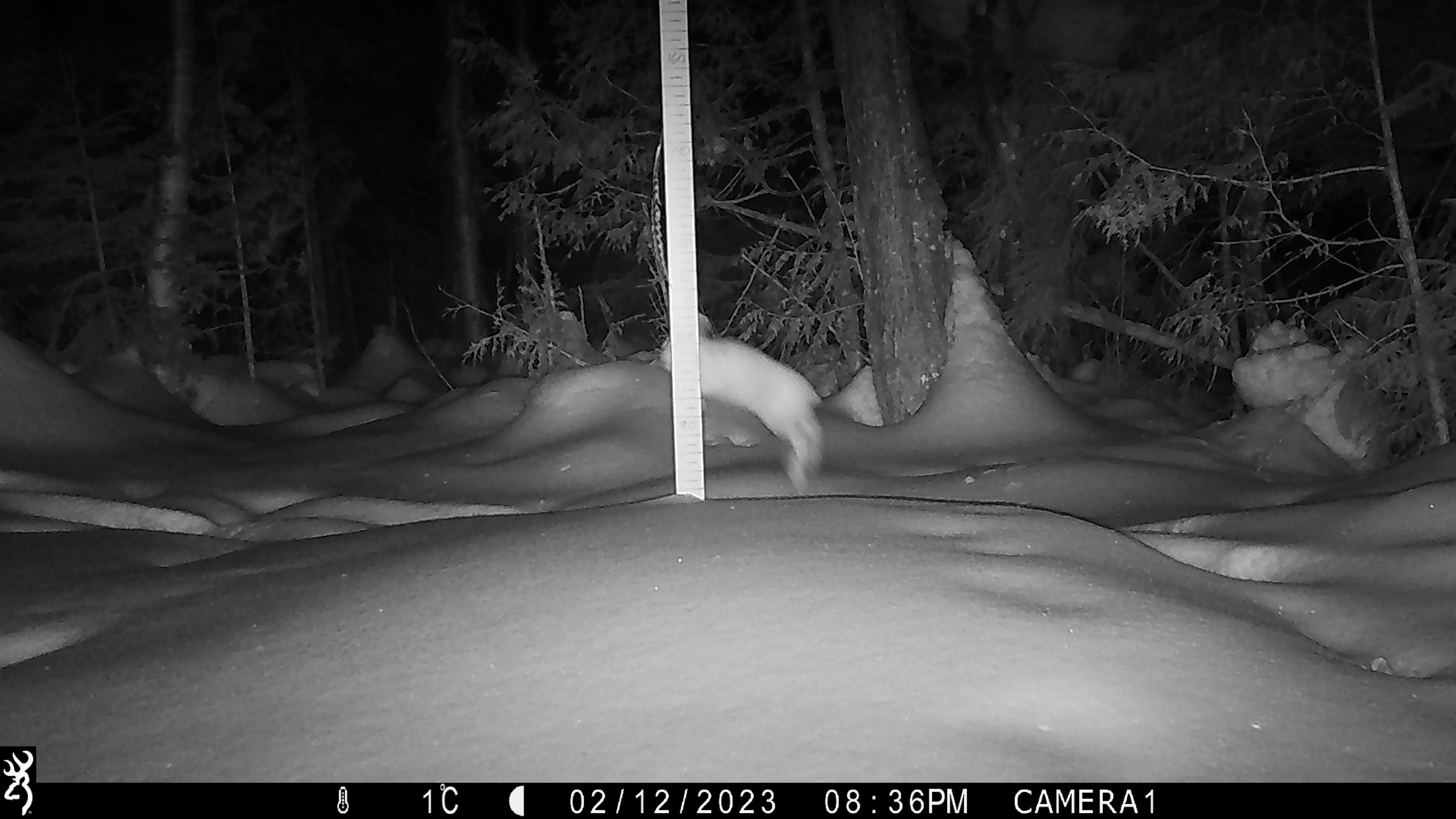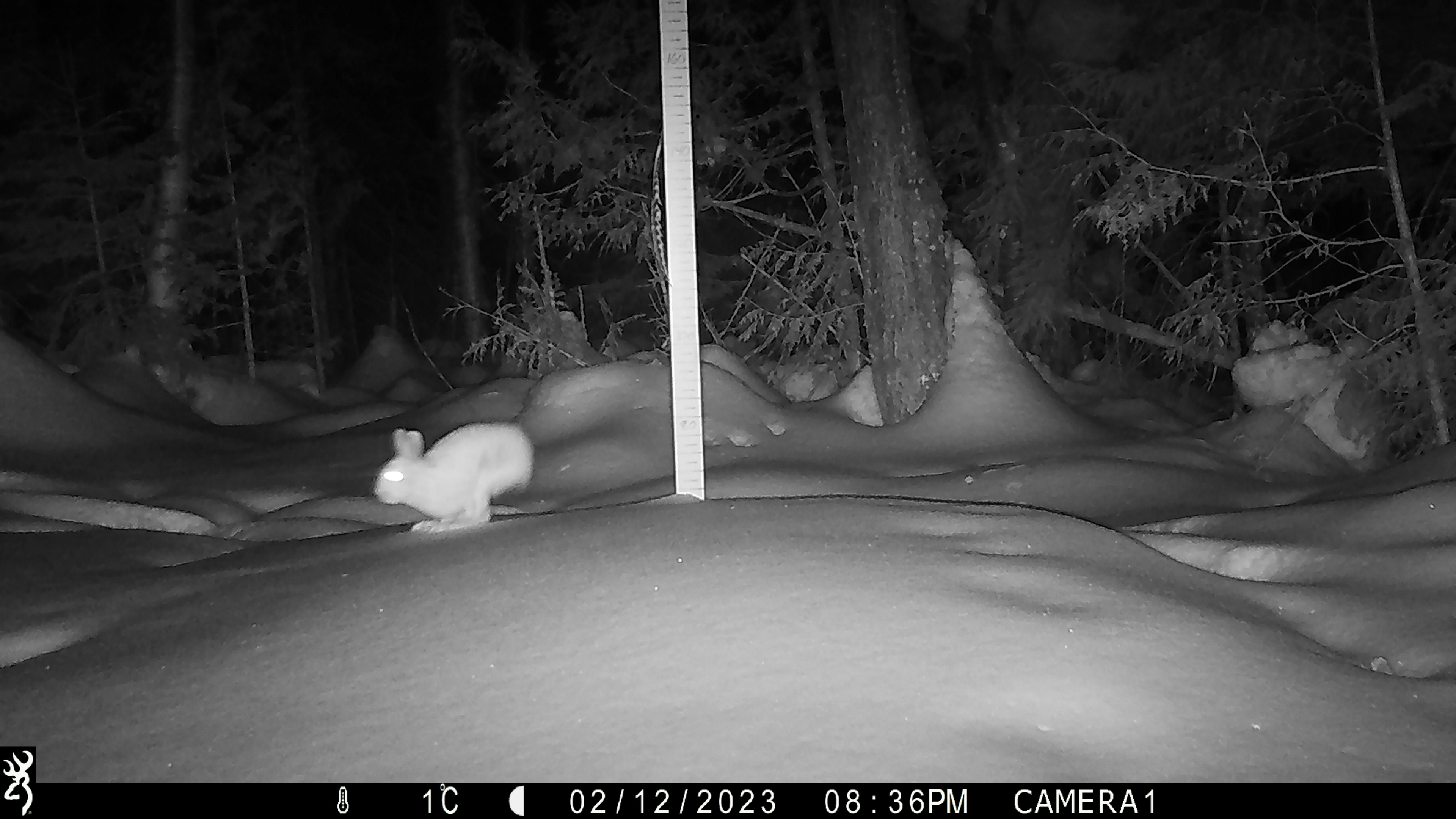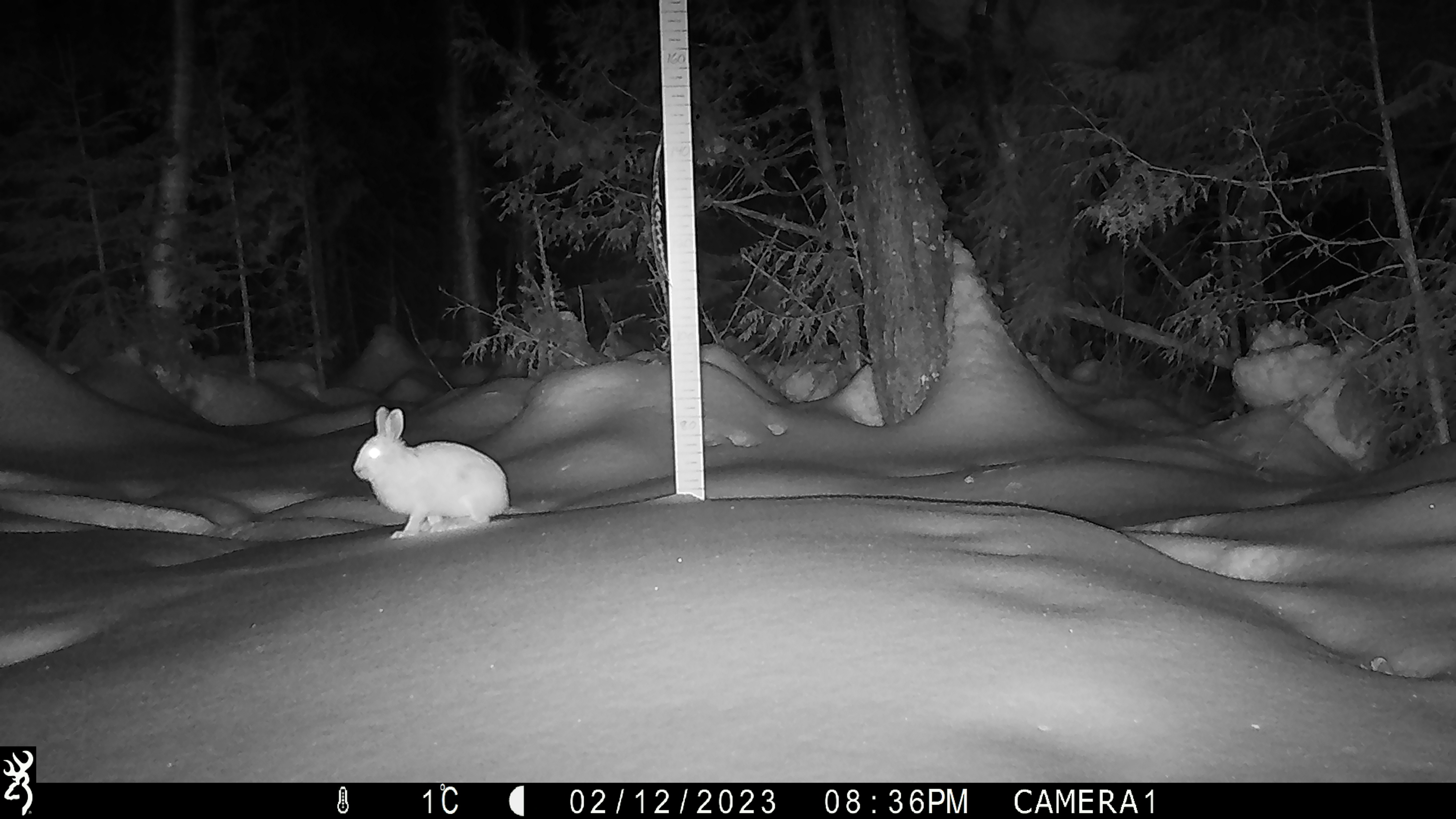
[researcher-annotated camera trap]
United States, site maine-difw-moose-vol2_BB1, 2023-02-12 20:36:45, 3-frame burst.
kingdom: Animalia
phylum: Chordata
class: Mammalia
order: Lagomorpha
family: Leporidae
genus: Lepus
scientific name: Lepus americanus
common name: snowshoe hare